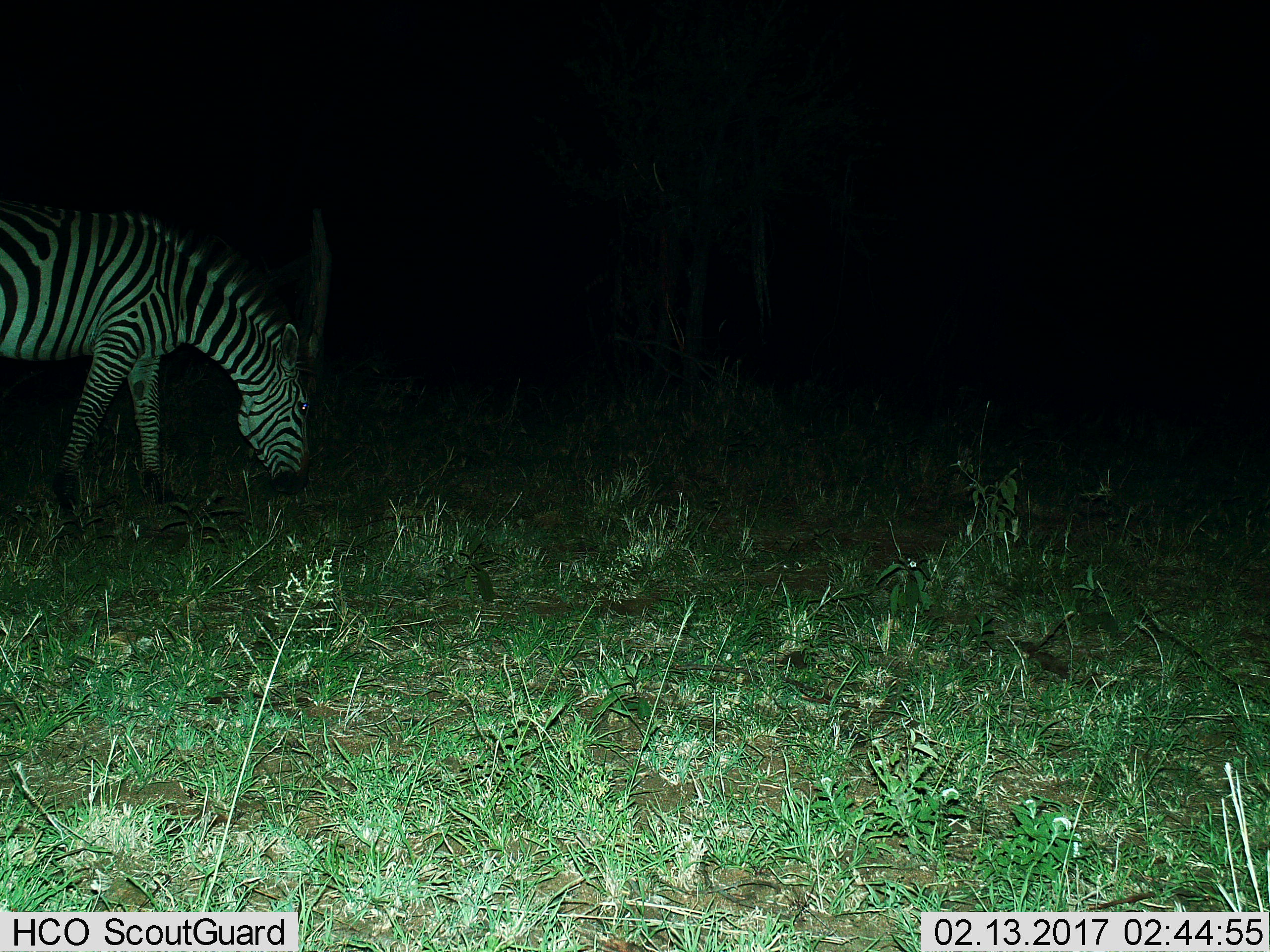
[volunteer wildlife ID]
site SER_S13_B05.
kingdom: Animalia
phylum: Chordata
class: Mammalia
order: Perissodactyla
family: Equidae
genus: Equus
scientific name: Equus quagga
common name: plains zebra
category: zebraplains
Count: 1.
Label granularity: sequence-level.